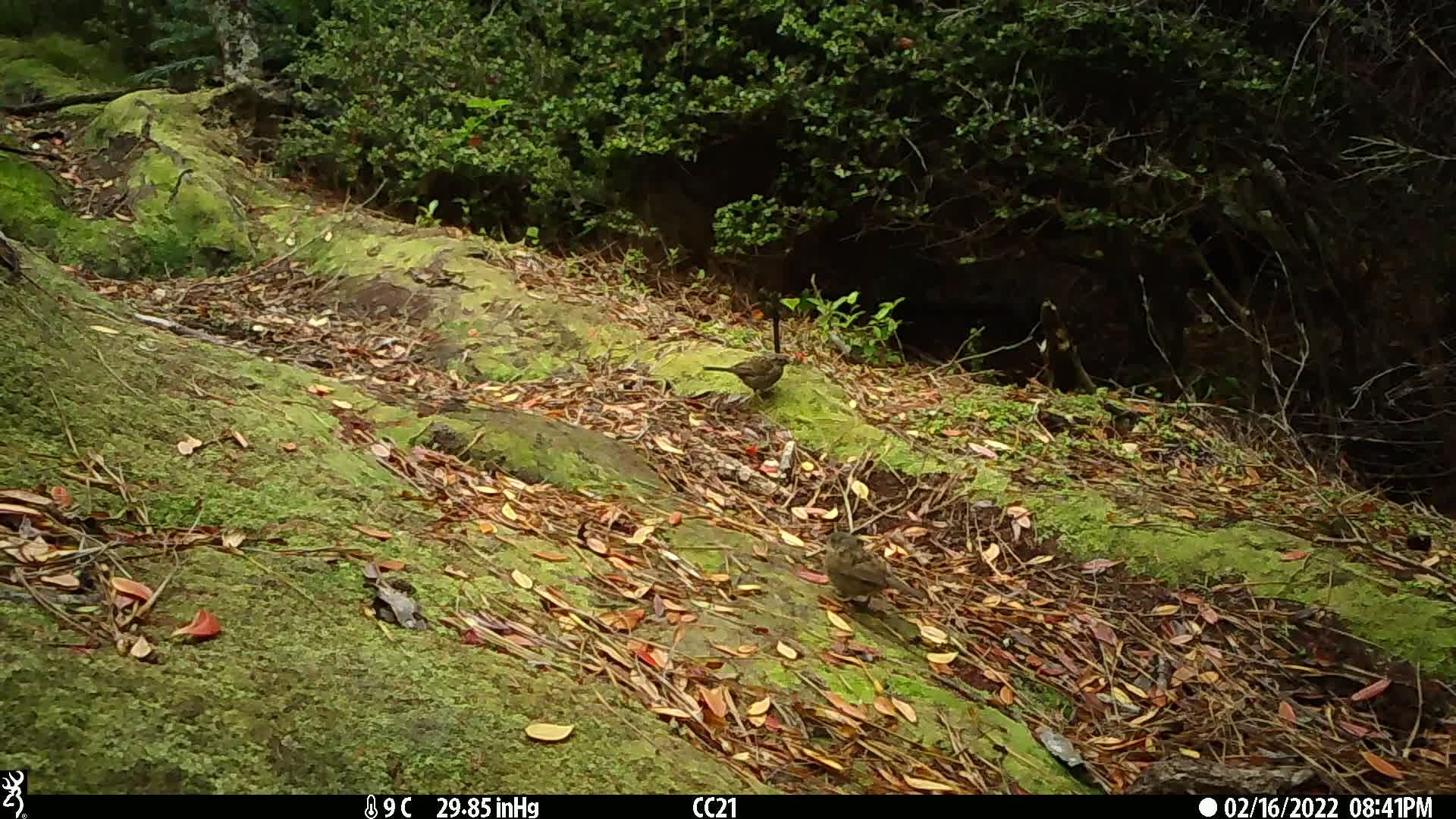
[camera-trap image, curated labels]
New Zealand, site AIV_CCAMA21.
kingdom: Animalia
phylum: Chordata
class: Aves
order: Passeriformes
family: Prunellidae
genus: Prunella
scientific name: Prunella modularis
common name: dunnock